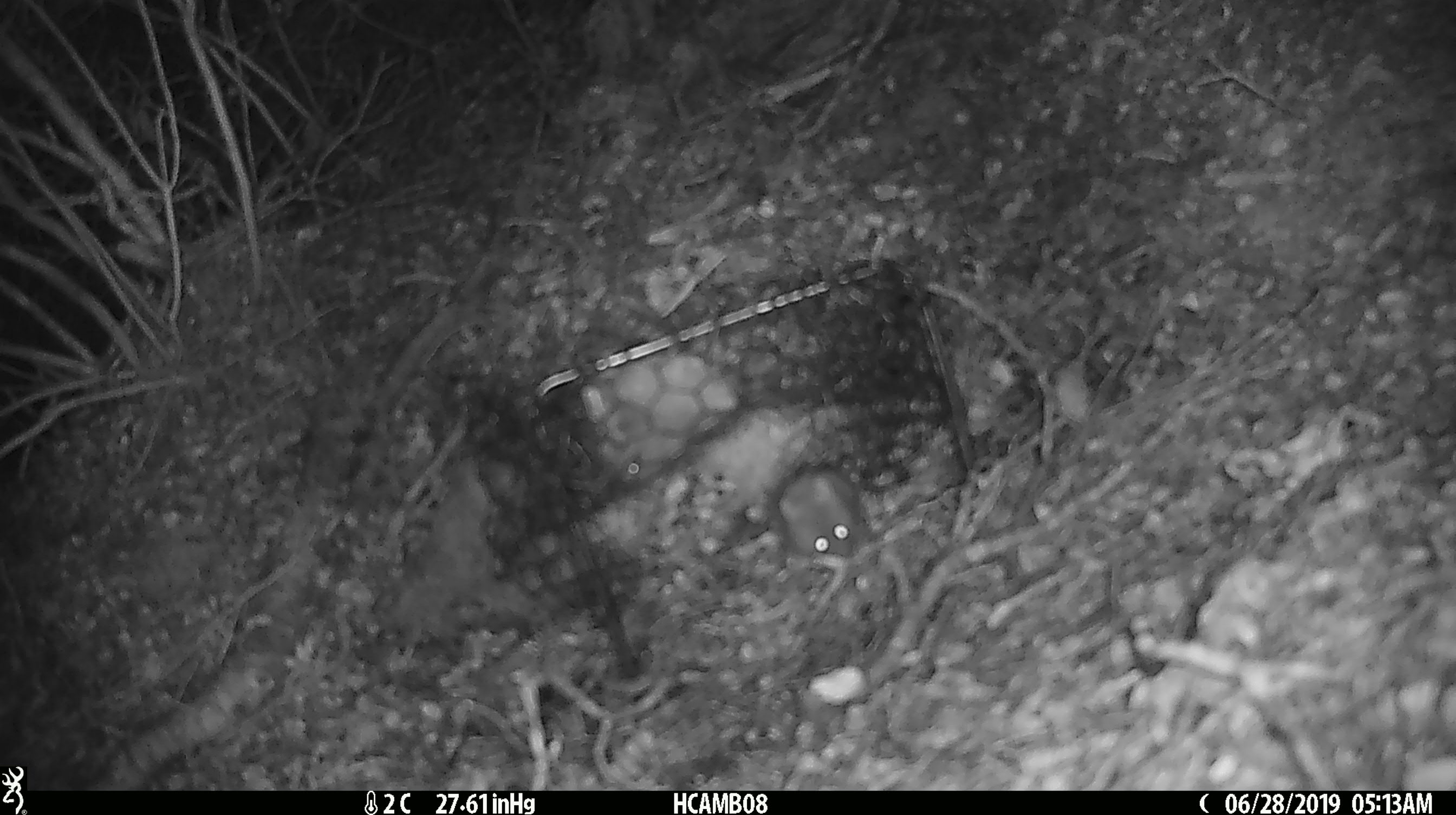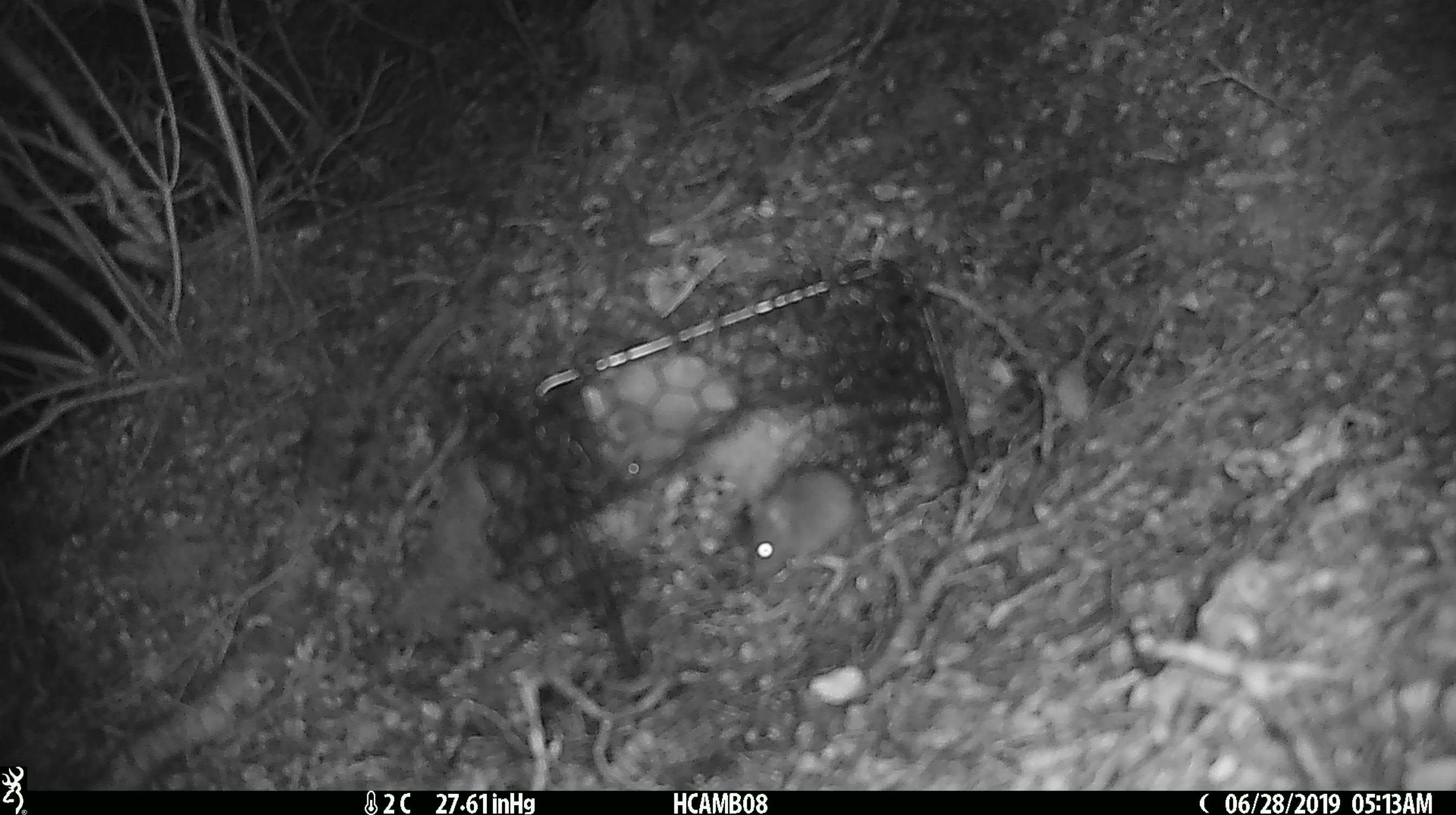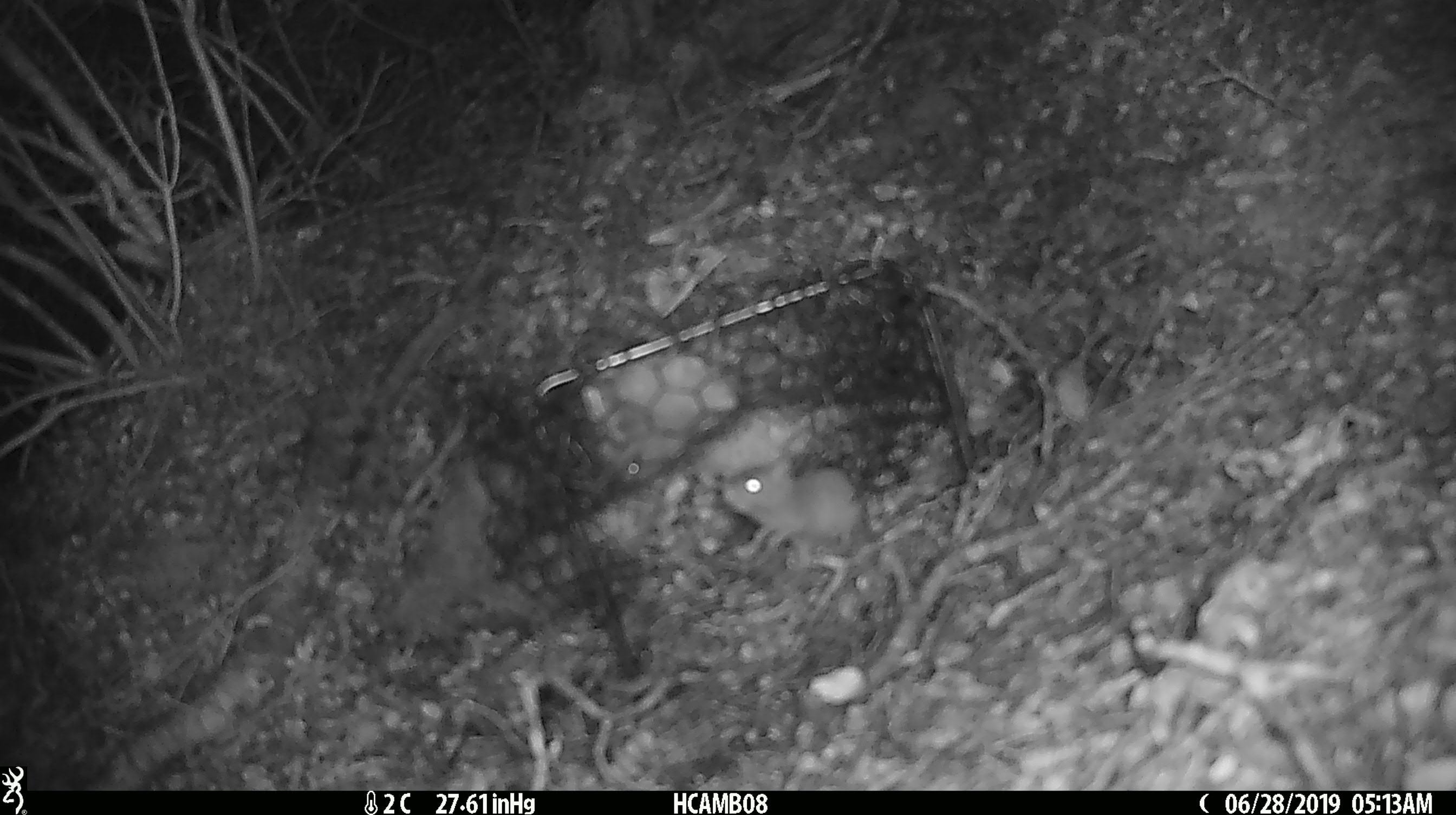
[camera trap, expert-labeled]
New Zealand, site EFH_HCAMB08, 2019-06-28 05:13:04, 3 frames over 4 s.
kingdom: Animalia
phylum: Chordata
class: Mammalia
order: Rodentia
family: Muridae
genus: Mus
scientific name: Mus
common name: mouse